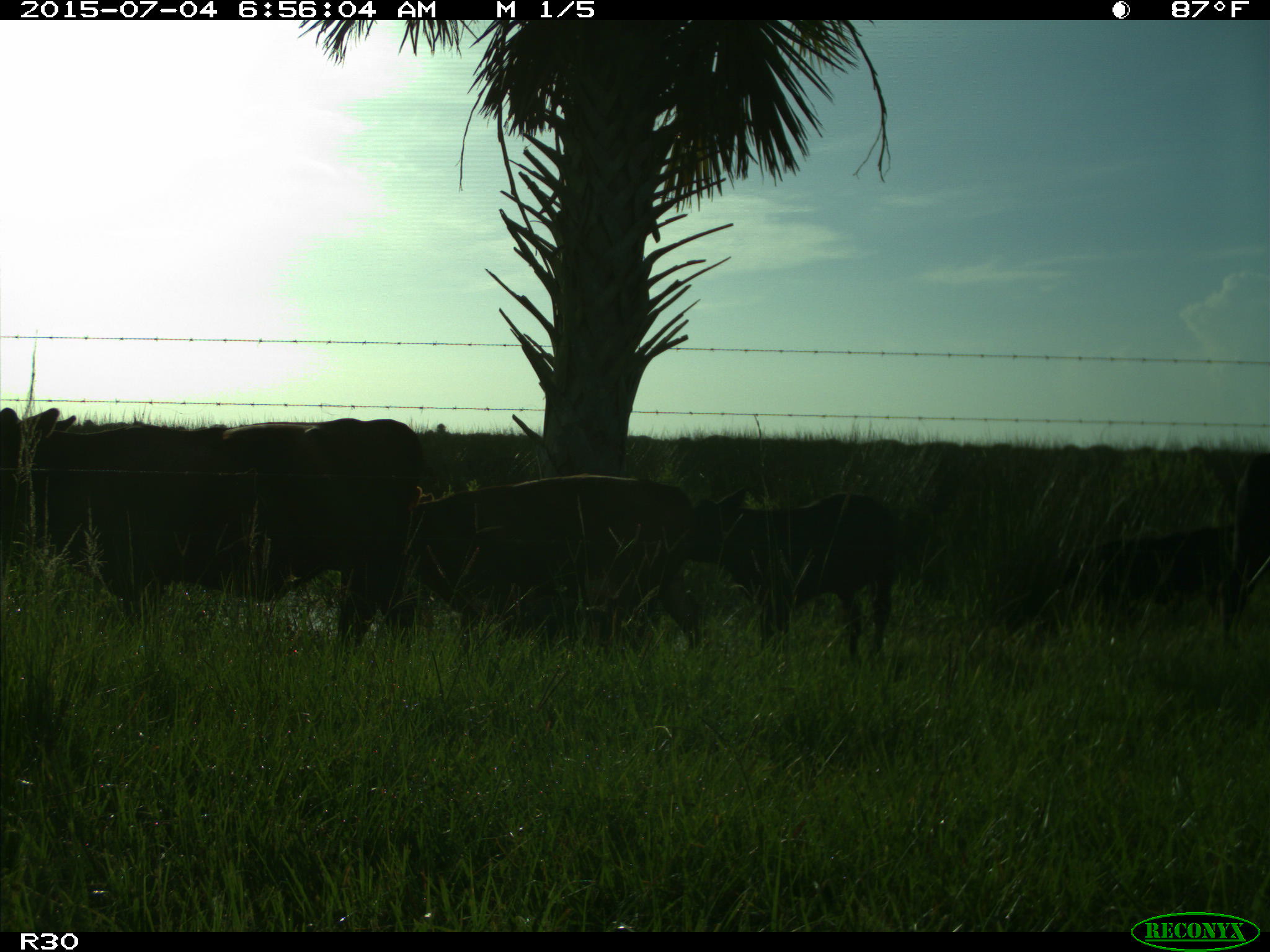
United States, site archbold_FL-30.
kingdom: Animalia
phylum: Chordata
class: Mammalia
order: Artiodactyla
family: Bovidae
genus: Bos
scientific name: Bos taurus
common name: domestic cow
Bos taurus (domestic cow).